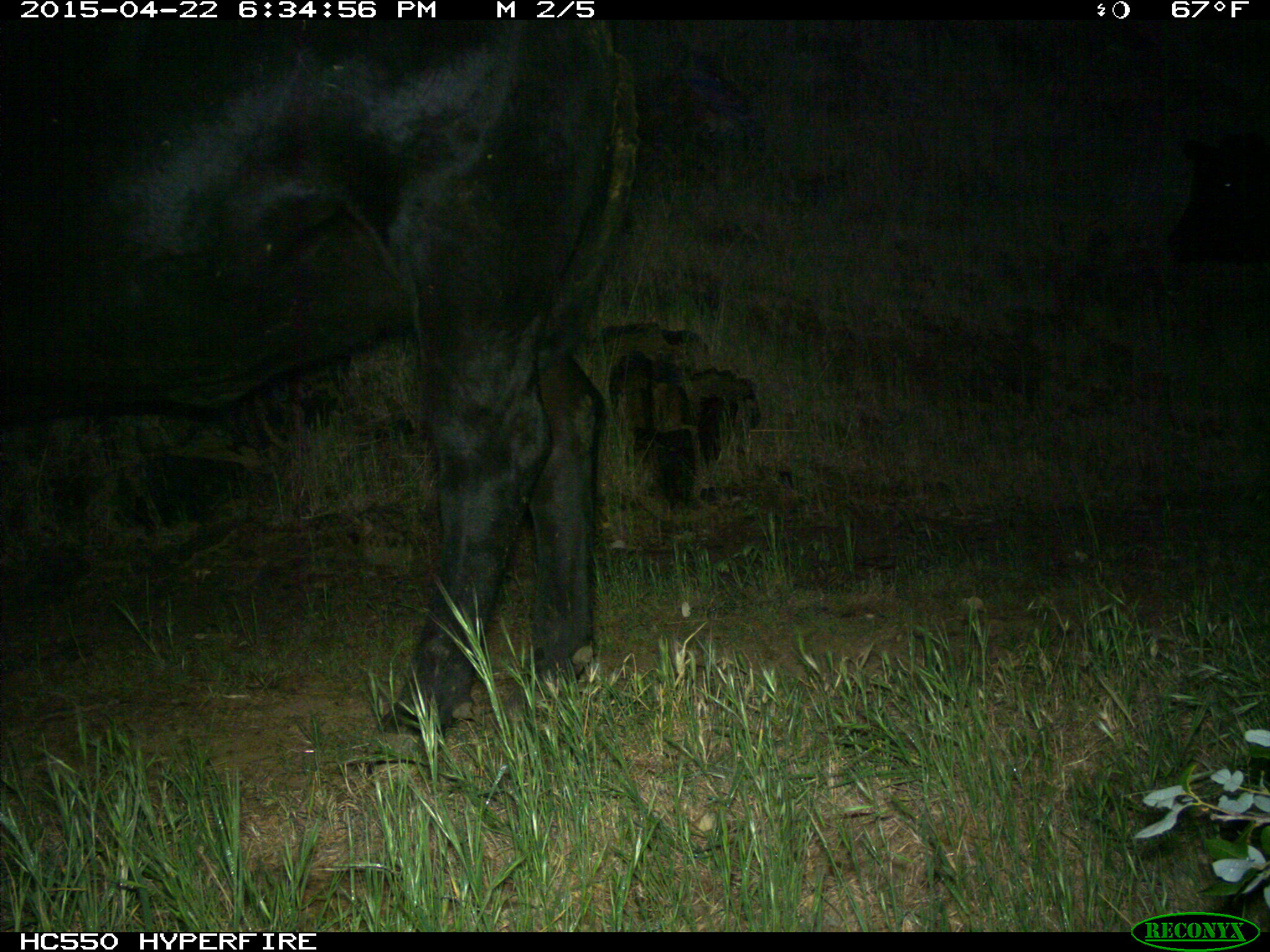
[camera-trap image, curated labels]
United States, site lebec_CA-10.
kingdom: Animalia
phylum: Chordata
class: Mammalia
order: Artiodactyla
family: Bovidae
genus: Bos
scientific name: Bos taurus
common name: domestic cow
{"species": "Bos taurus (domestic cow)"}